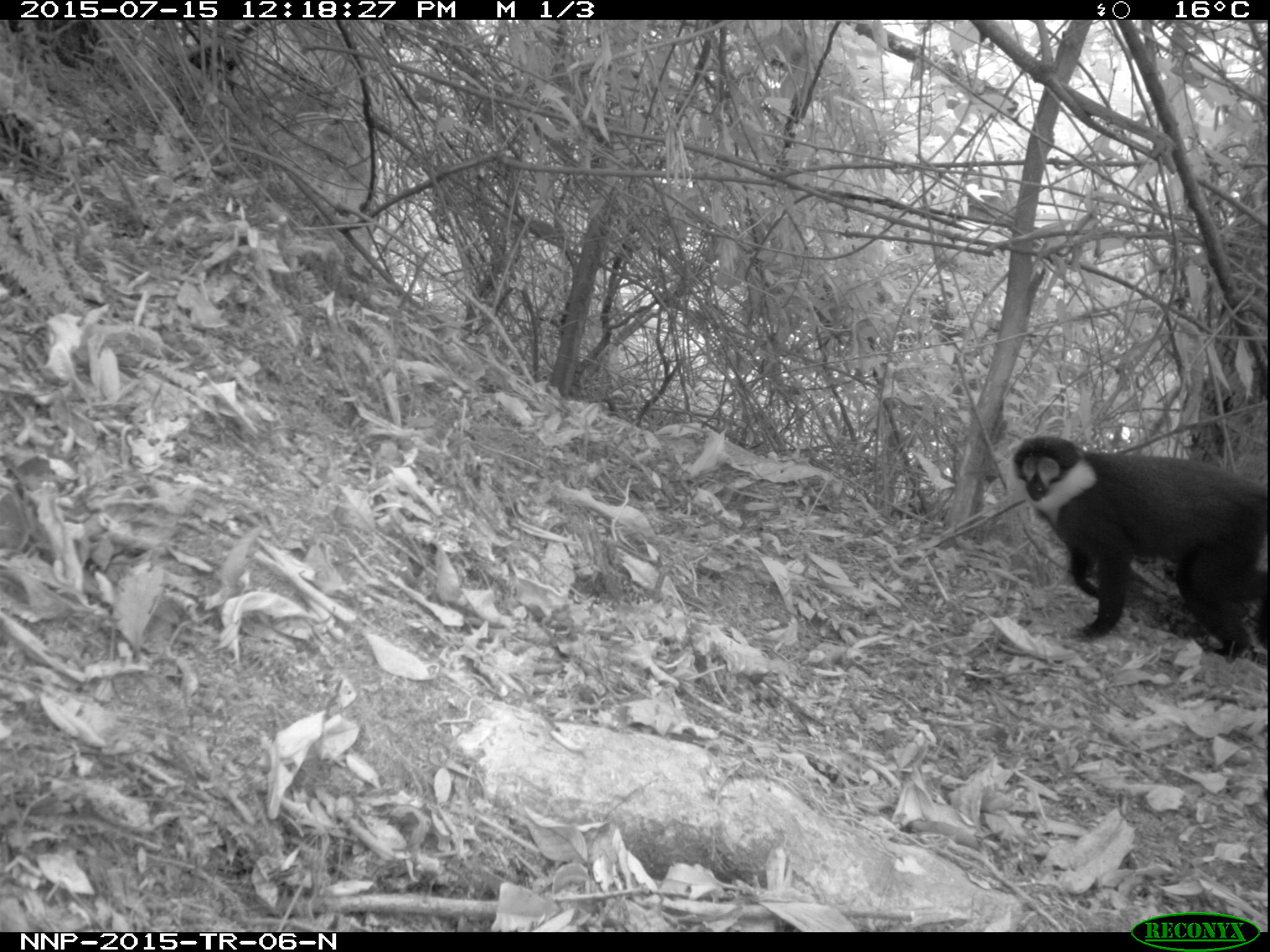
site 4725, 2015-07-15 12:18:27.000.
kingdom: Animalia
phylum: Chordata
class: Mammalia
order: Primates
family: Cercopithecidae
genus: Allochrocebus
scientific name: Allochrocebus lhoesti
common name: l'hoest's monkey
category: cercopithecus lhoesti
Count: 1.